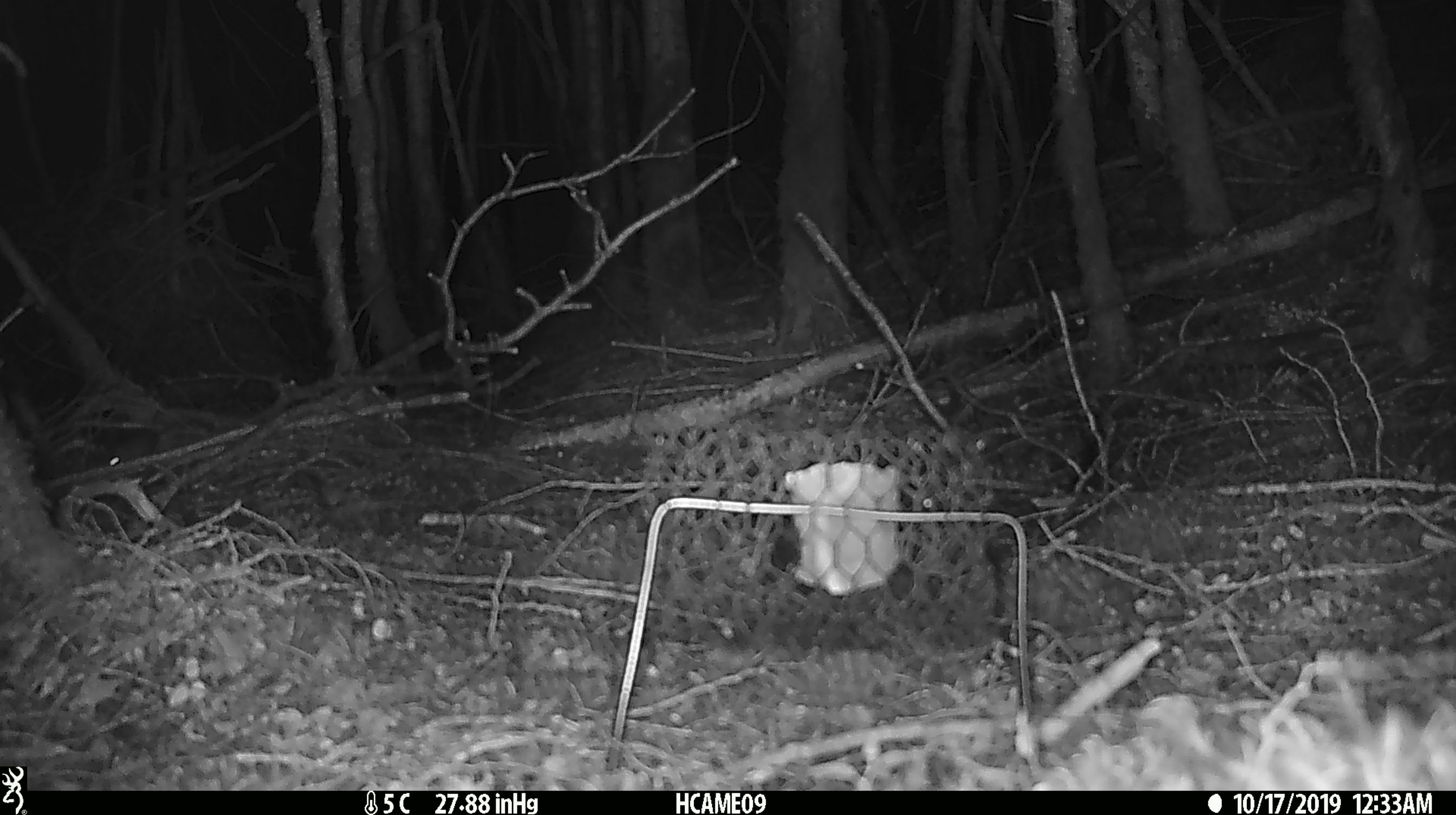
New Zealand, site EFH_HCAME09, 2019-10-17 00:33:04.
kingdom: Animalia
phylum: Chordata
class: Mammalia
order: Rodentia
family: Muridae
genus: Mus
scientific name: Mus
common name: mouse